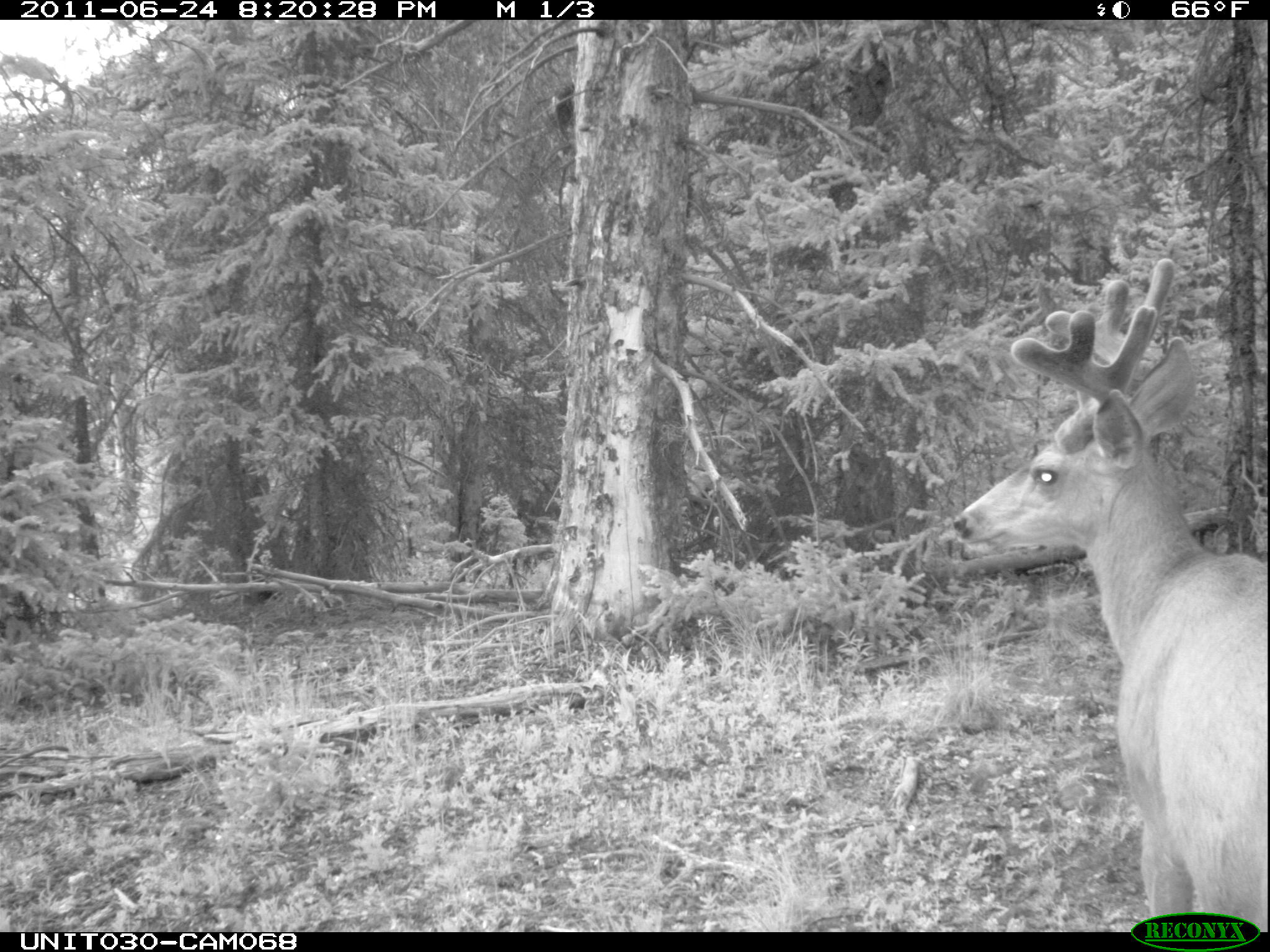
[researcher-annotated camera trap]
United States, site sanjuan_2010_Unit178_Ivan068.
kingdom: Animalia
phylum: Chordata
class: Mammalia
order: Artiodactyla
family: Cervidae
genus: Odocoileus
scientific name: Odocoileus hemionus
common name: mule deer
Odocoileus hemionus (mule deer).